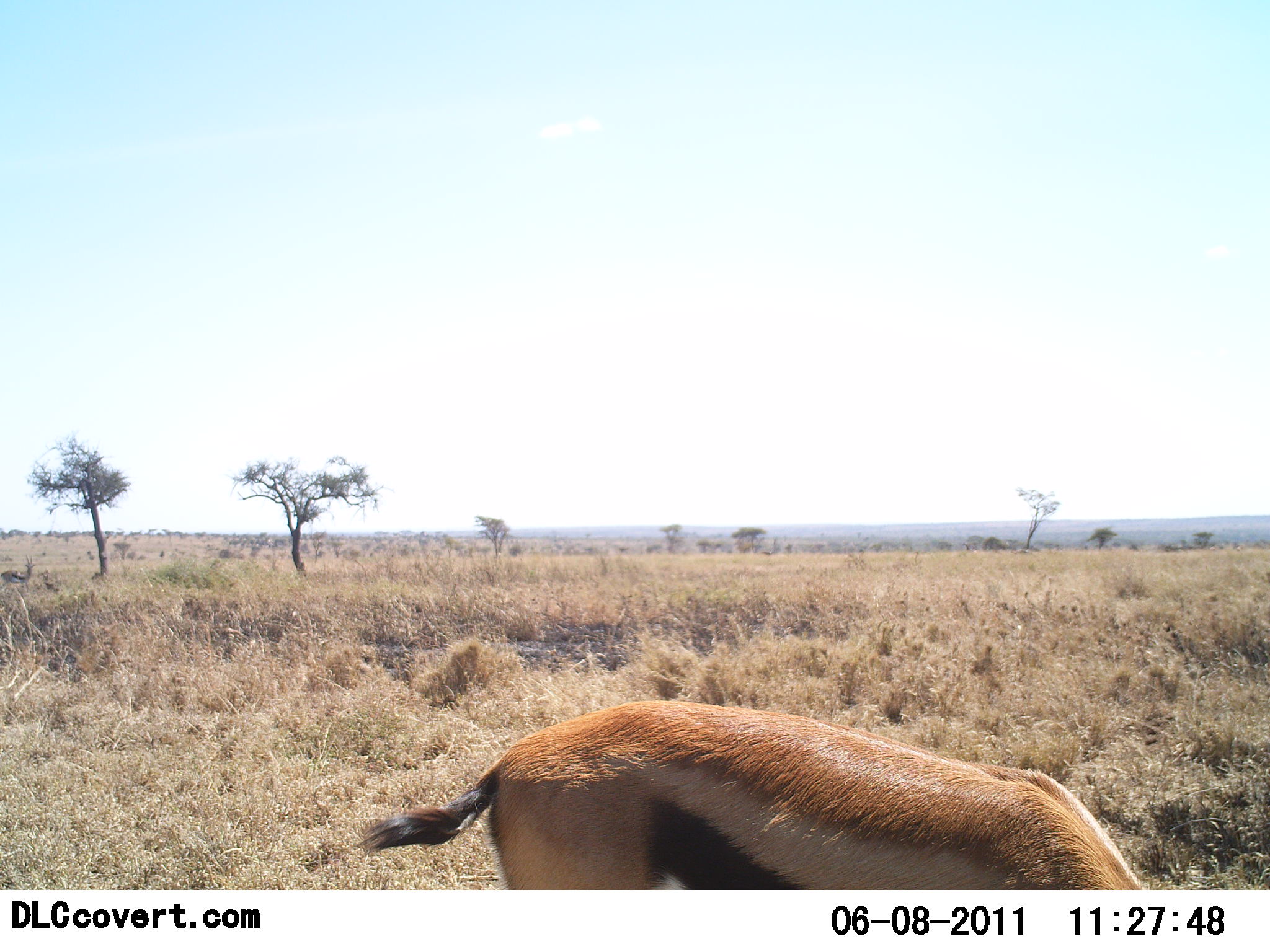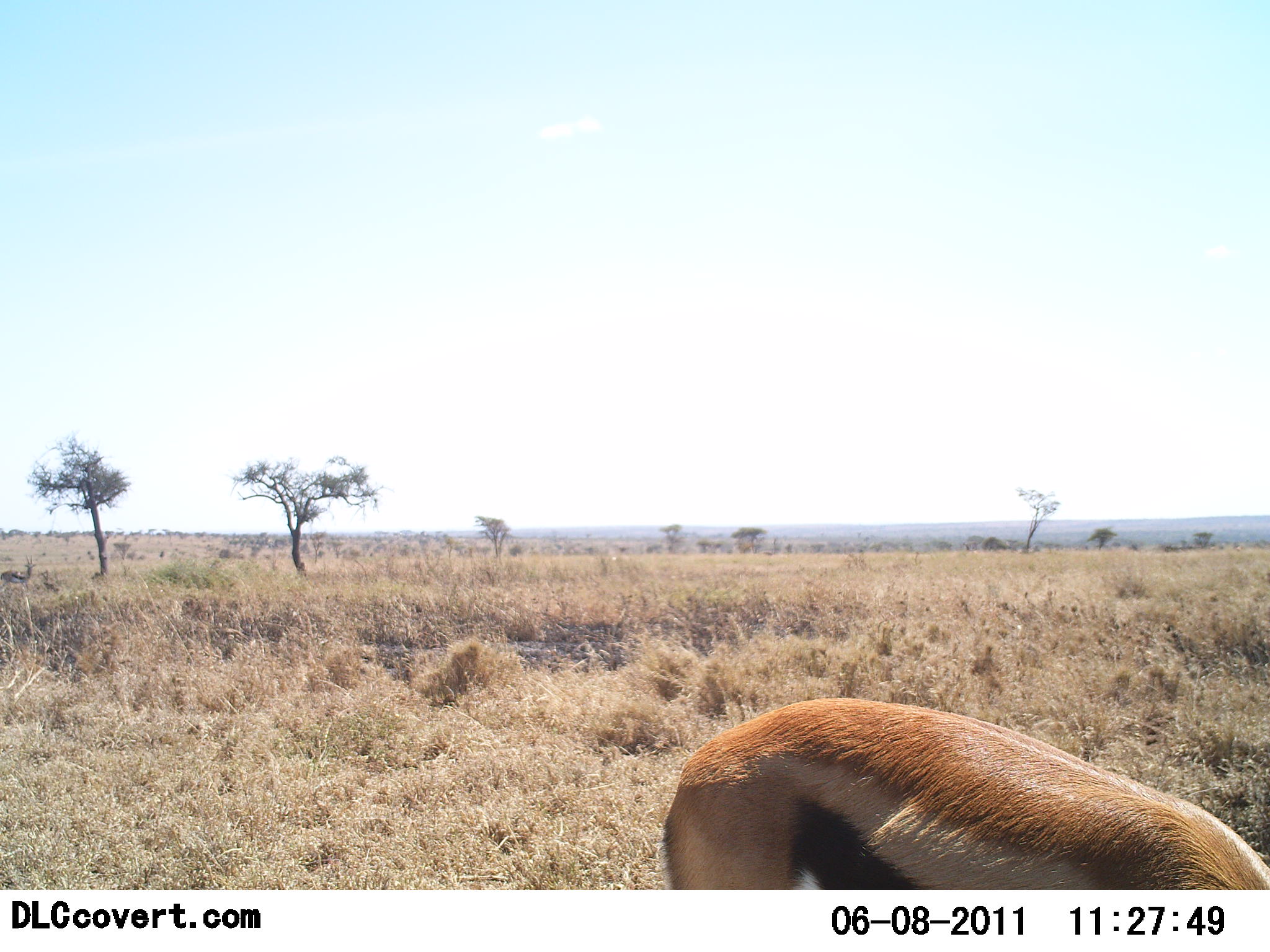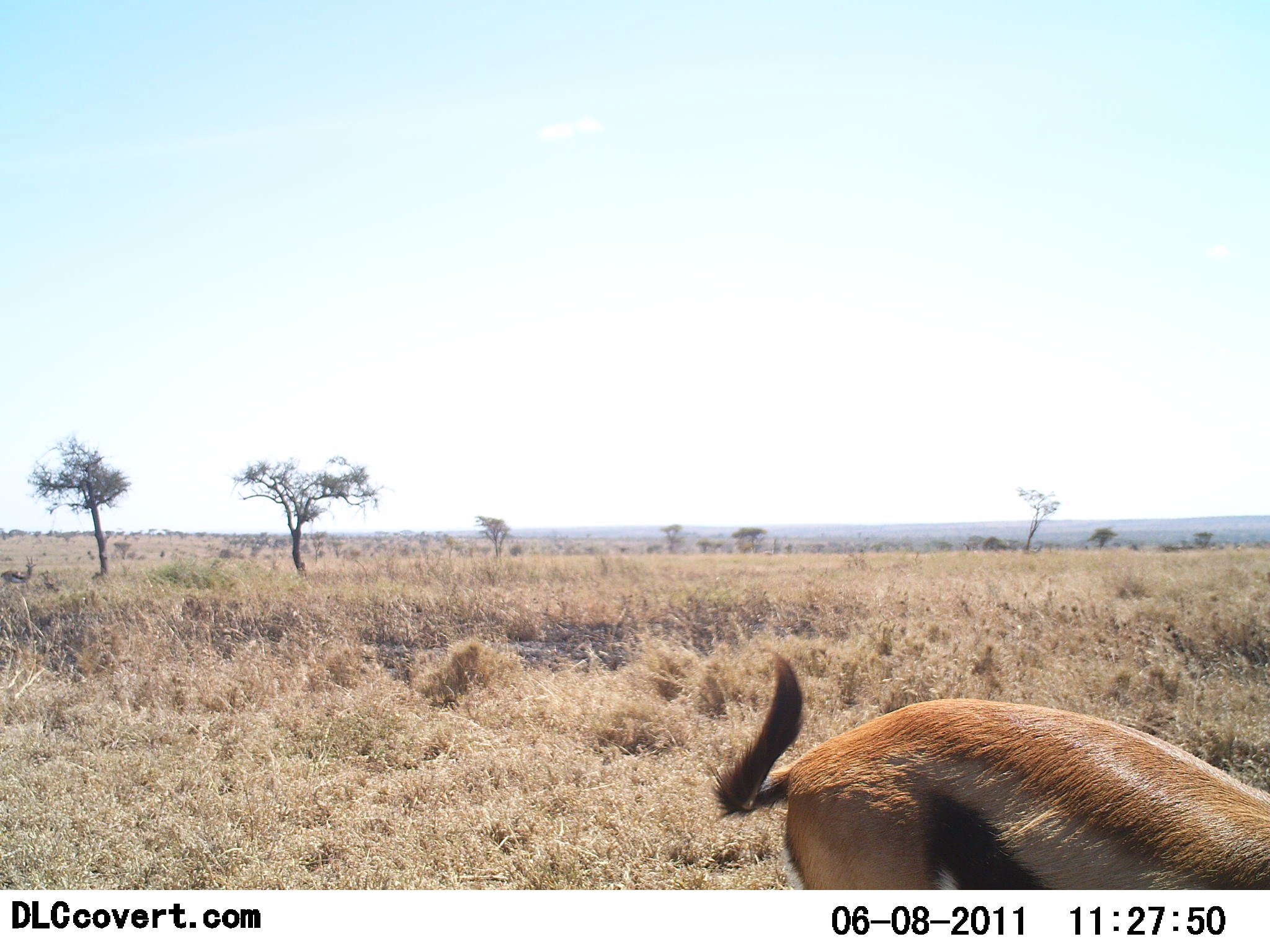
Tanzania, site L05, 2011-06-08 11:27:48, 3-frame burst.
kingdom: Animalia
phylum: Chordata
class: Mammalia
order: Artiodactyla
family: Bovidae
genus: Eudorcas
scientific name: Eudorcas thomsonii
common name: thomson's gazelle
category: gazellethomsons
Gazellethomsons (thomson's gazelle) (Eudorcas thomsonii), count 1. Behavior (volunteer vote fractions): standing 30%, resting 0%, moving 10%, interacting 0%. Young present (vote fraction): 0%. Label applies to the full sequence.